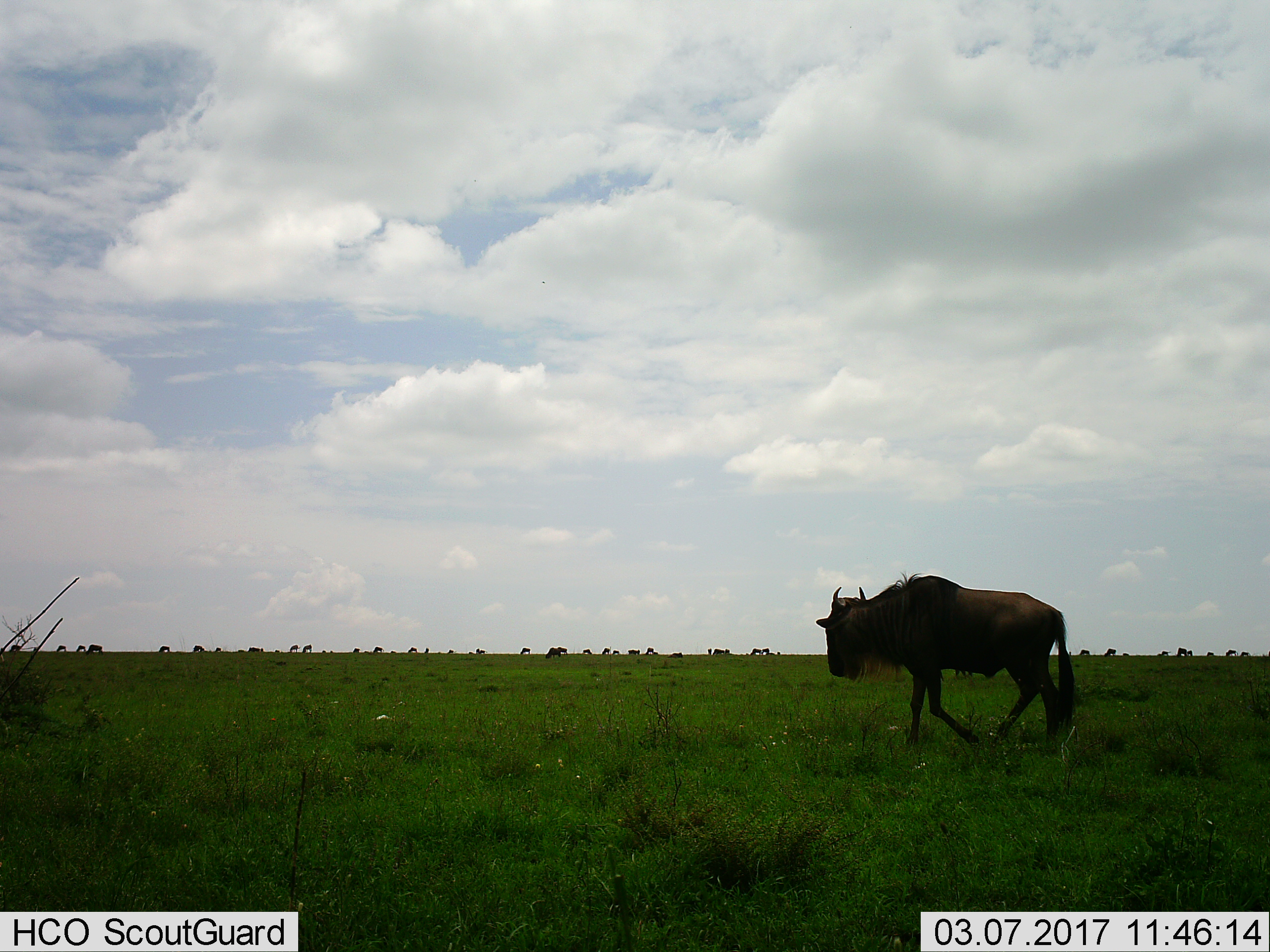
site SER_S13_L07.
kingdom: Animalia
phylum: Chordata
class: Mammalia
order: Artiodactyla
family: Bovidae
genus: Connochaetes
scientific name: Connochaetes taurinus taurinus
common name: blue wildebeest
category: wildebeestblue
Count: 11-50.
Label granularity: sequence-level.